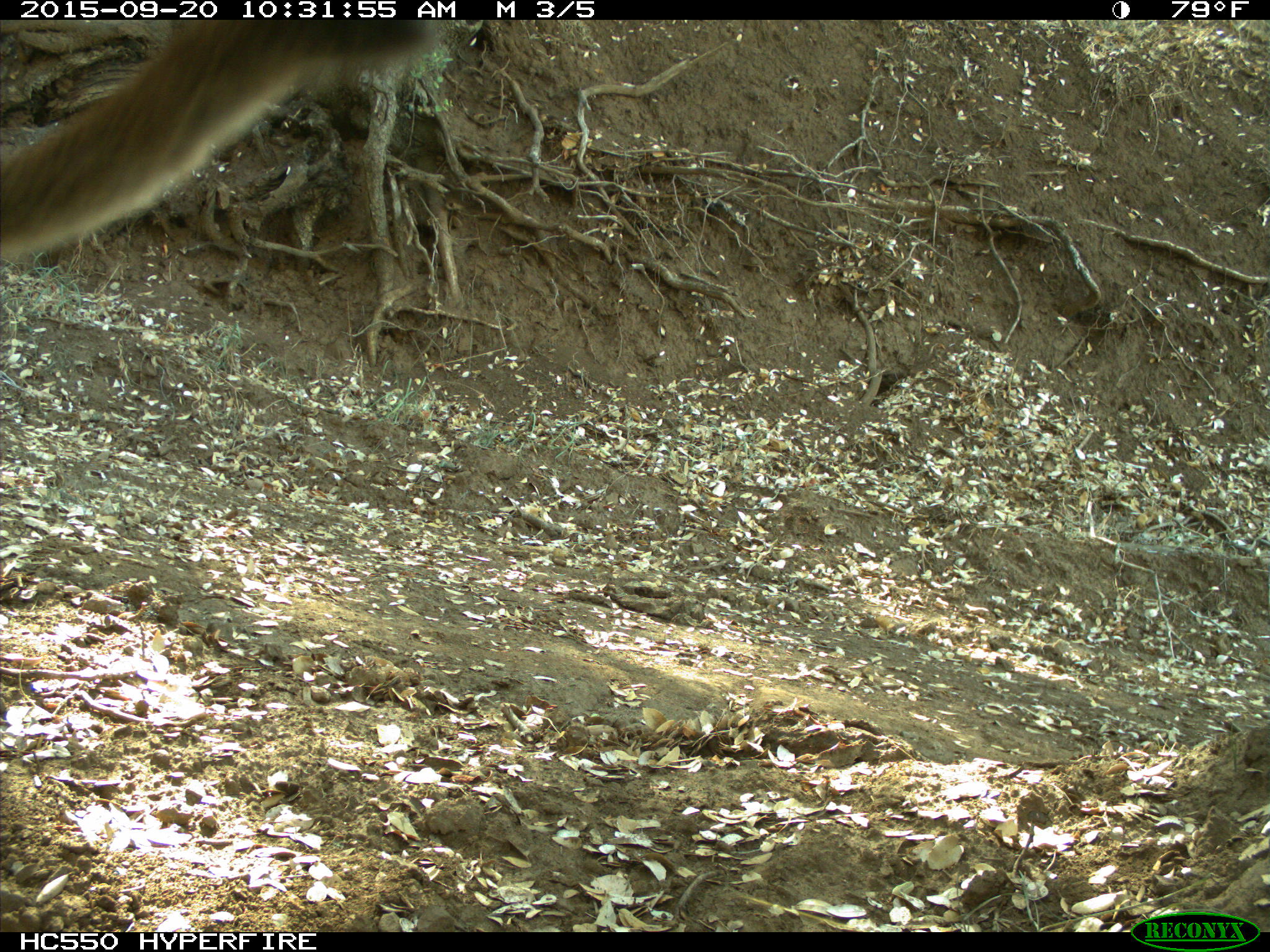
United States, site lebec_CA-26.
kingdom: Animalia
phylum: Chordata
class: Mammalia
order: Carnivora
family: Felidae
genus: Puma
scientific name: Puma concolor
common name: mountain lion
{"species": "Puma concolor (mountain lion)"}